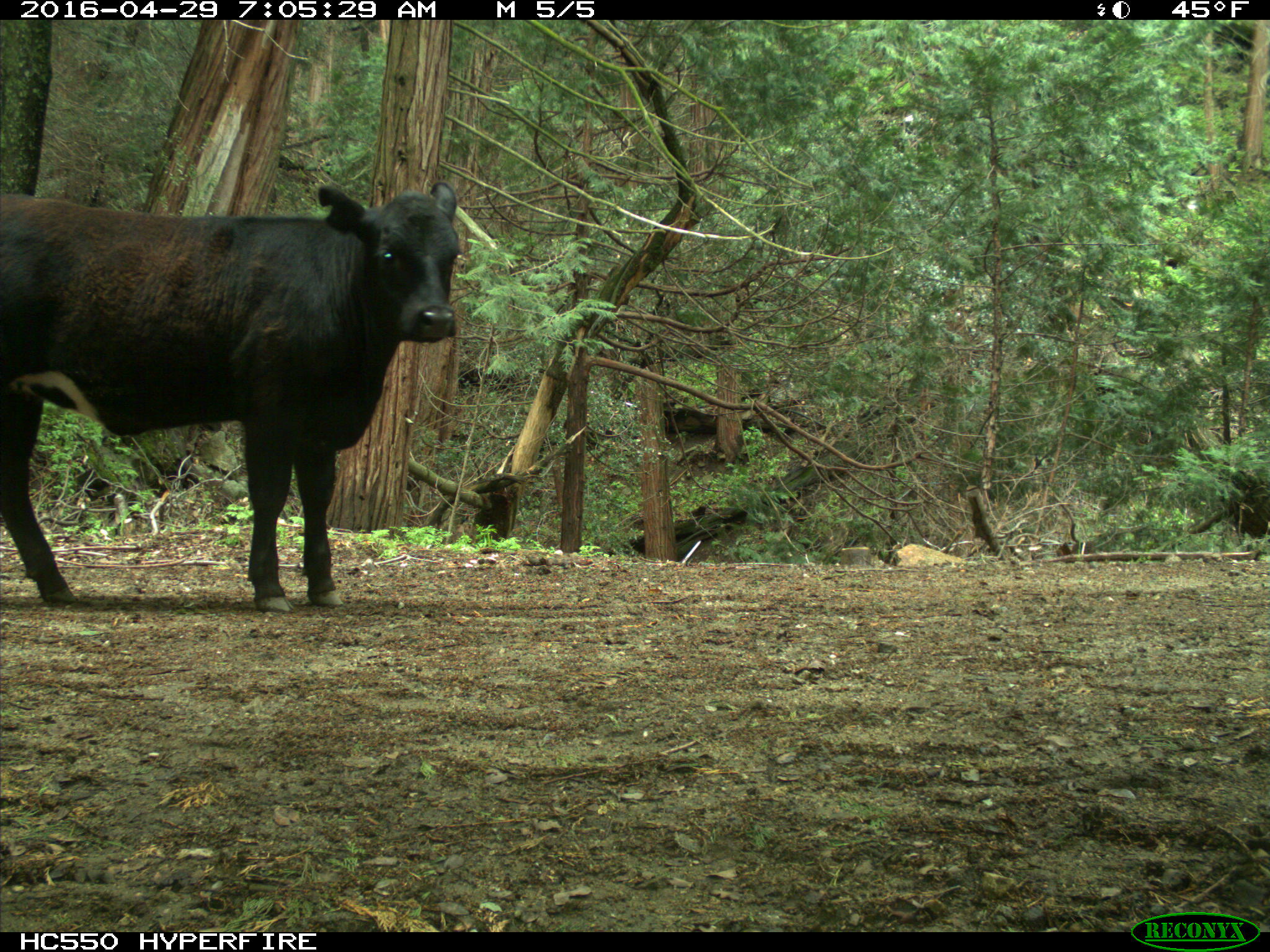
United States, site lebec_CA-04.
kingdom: Animalia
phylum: Chordata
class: Mammalia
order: Artiodactyla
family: Bovidae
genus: Bos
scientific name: Bos taurus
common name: domestic cow